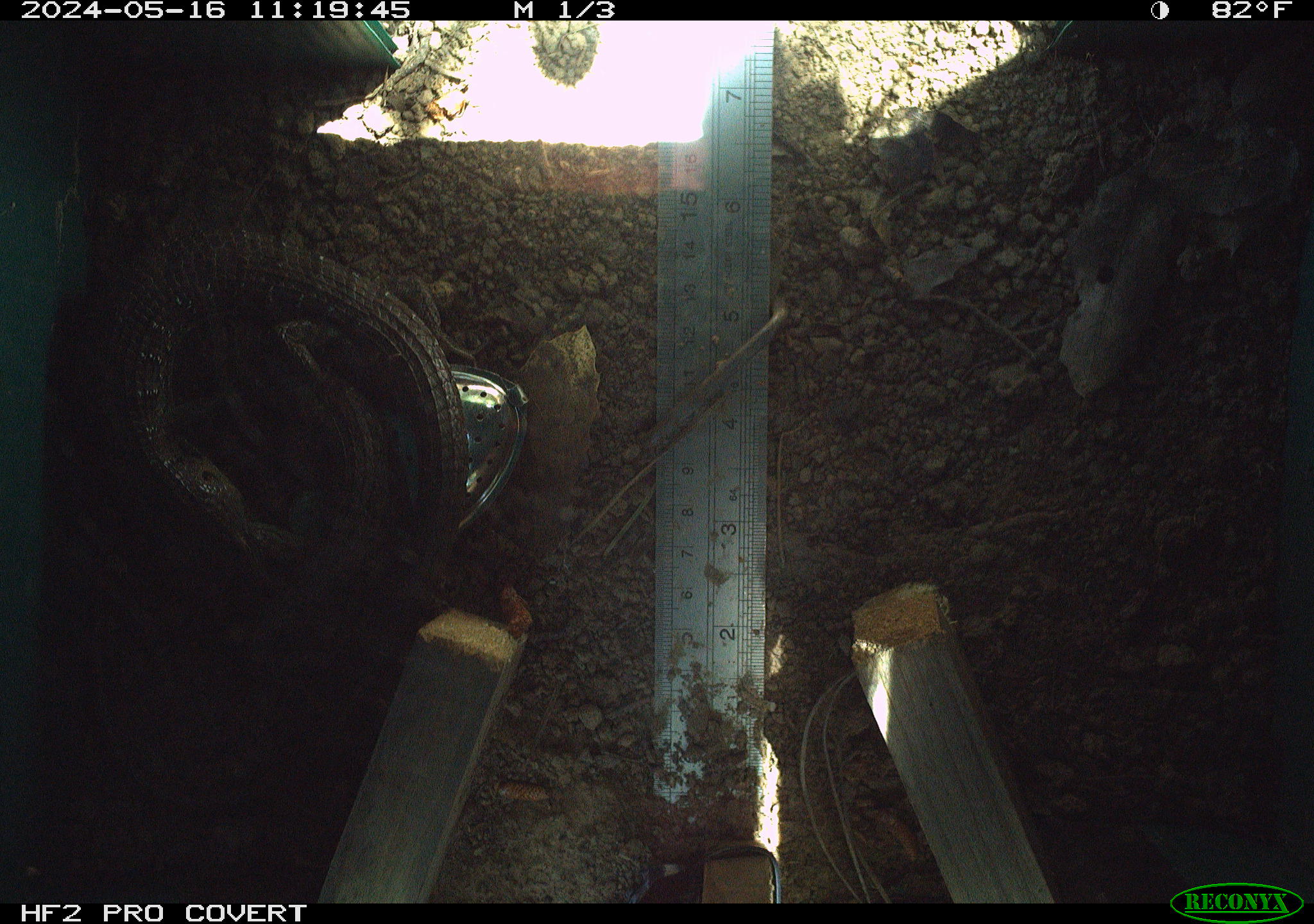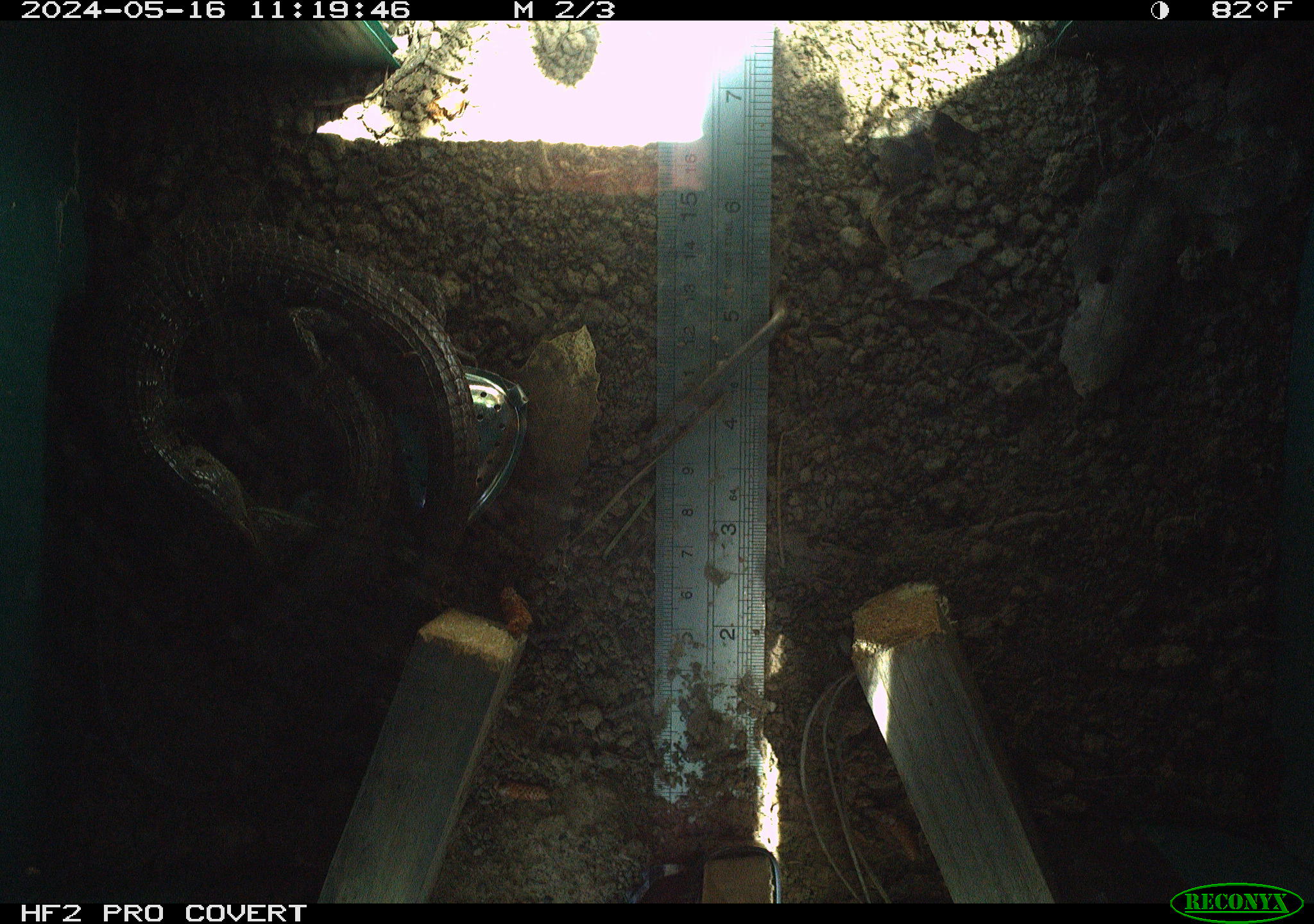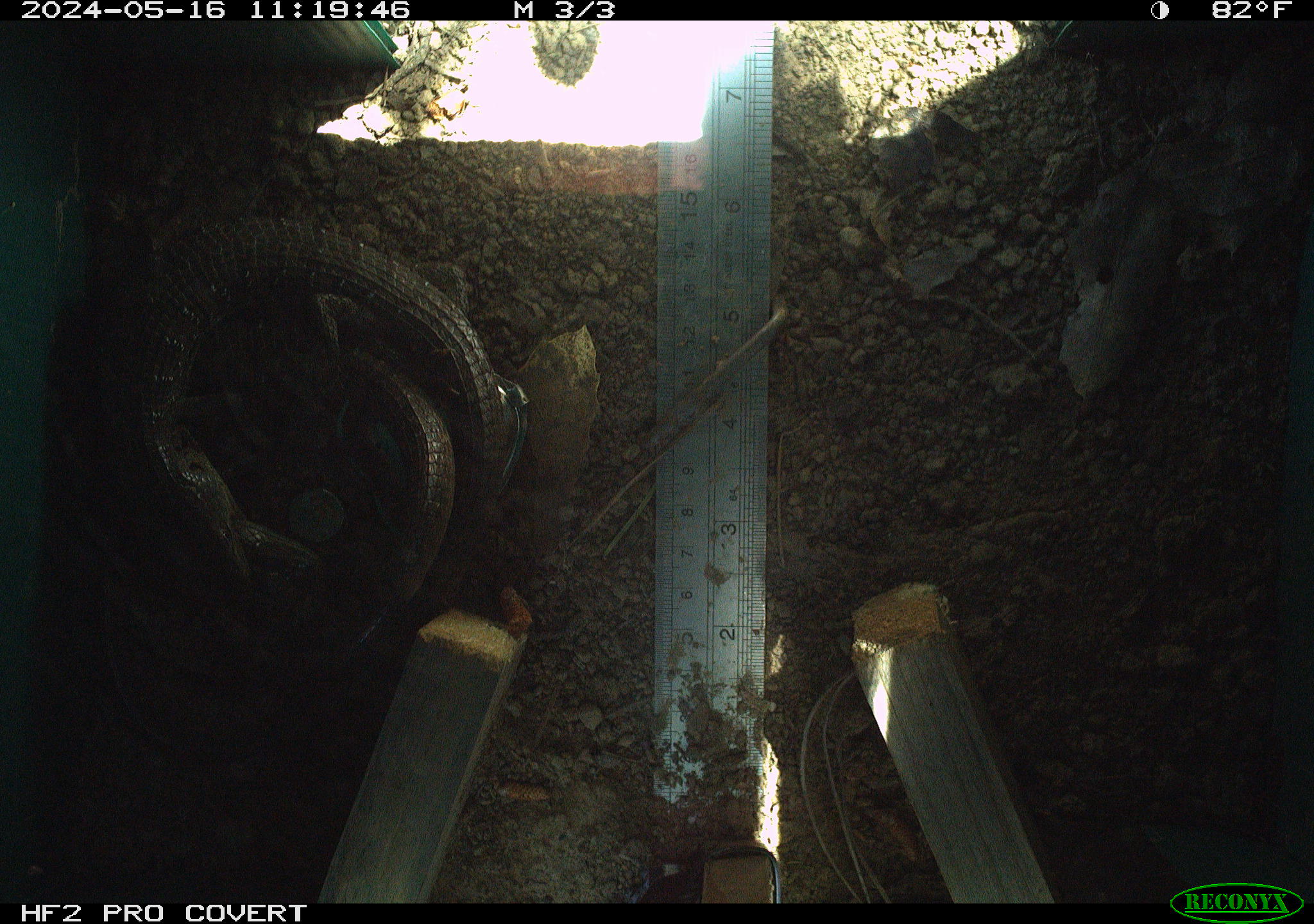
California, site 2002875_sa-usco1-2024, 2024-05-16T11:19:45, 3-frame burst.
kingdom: Animalia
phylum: Chordata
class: Reptilia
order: Squamata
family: Anguidae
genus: Elgaria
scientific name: Elgaria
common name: alligator lizards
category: elgaria species